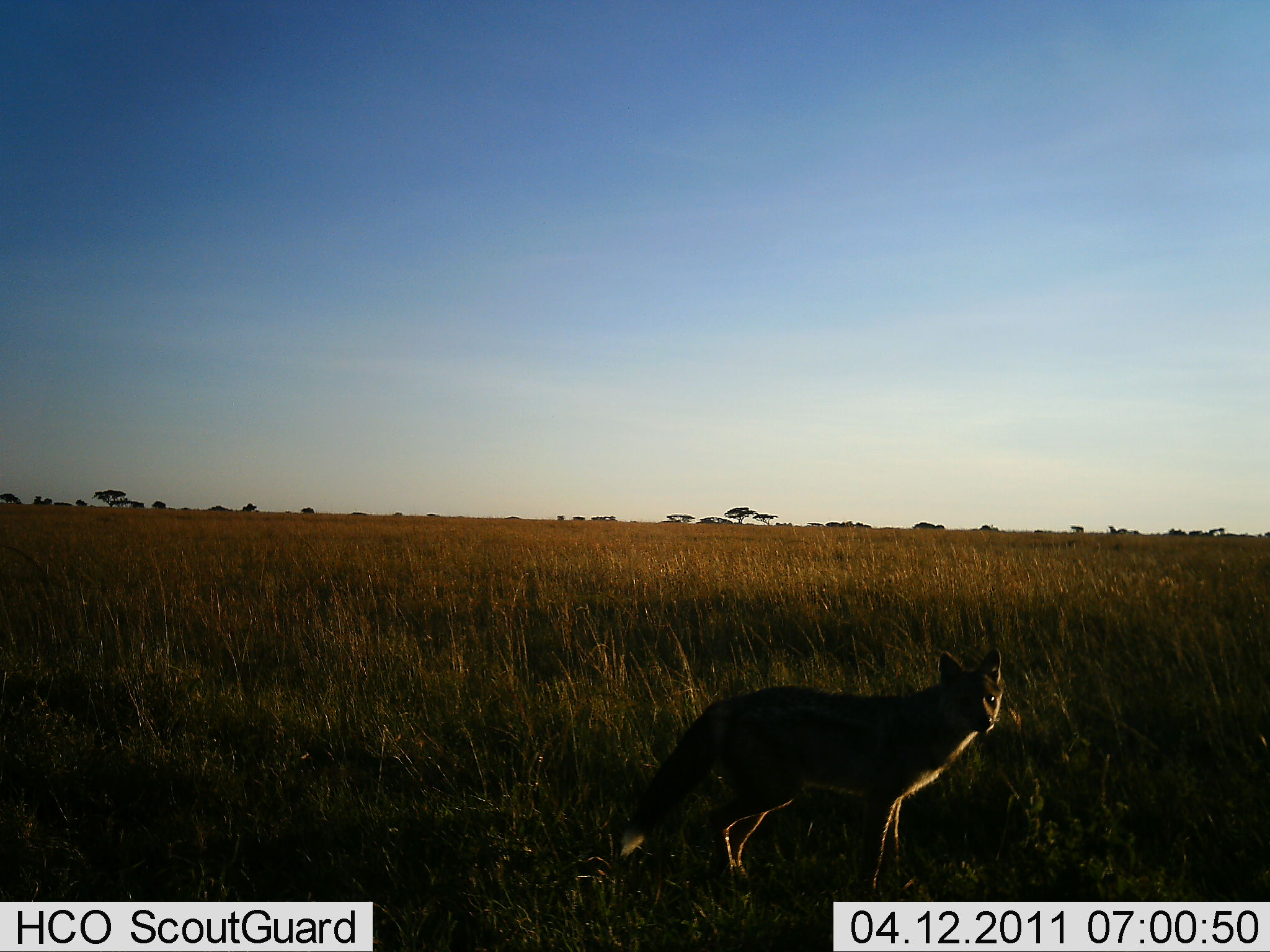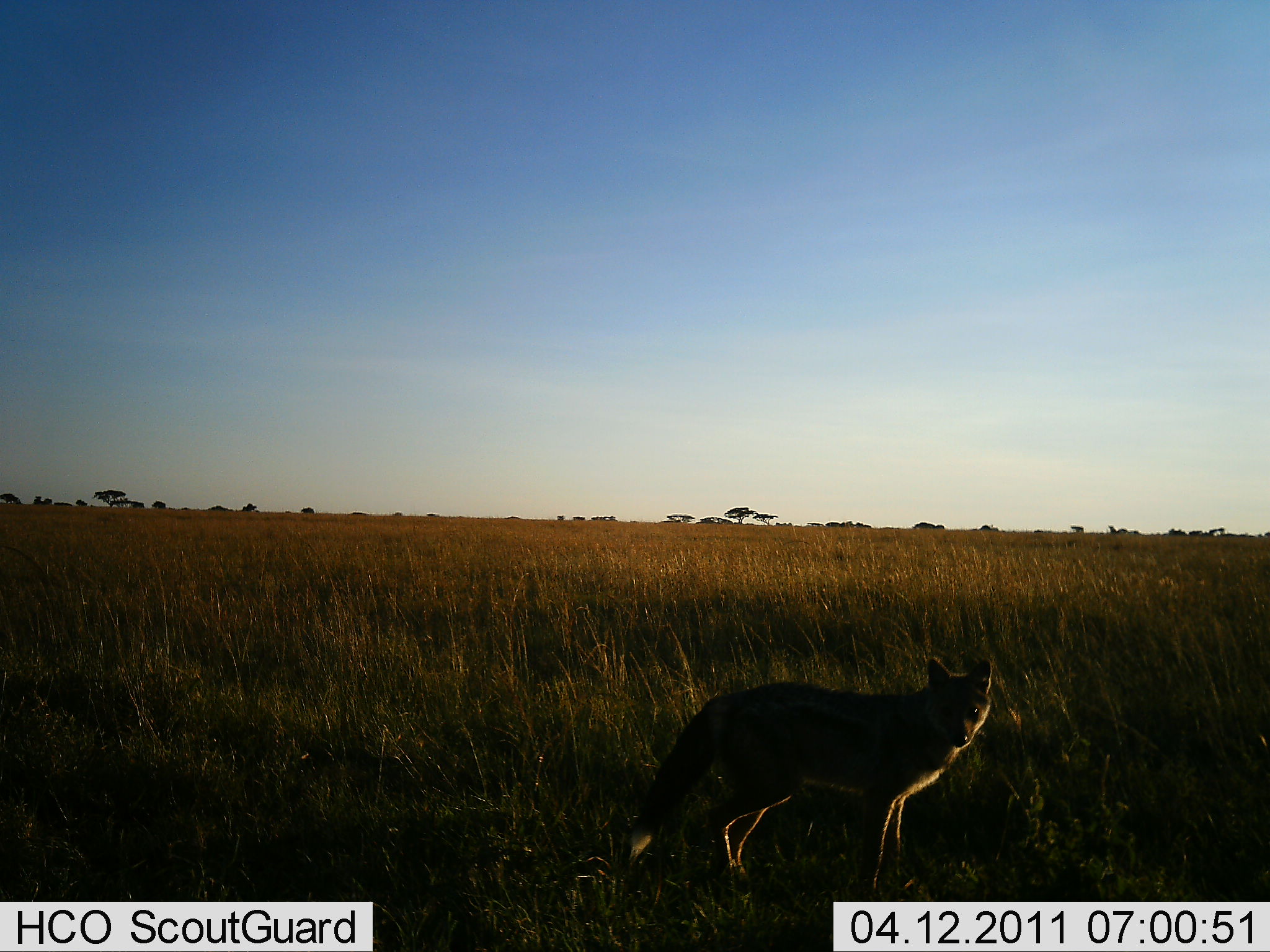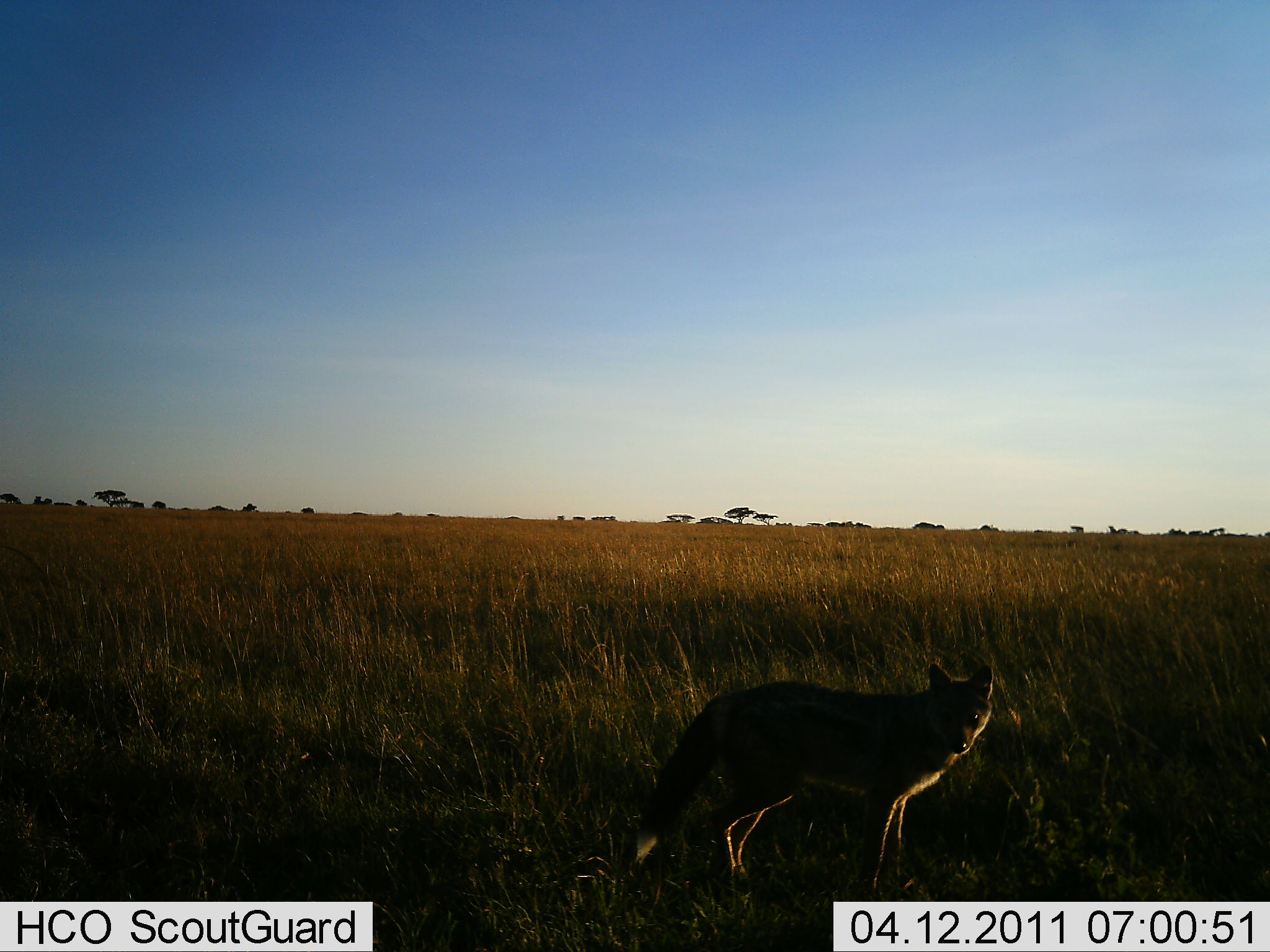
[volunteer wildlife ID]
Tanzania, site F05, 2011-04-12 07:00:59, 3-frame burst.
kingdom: Animalia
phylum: Chordata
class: Mammalia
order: Carnivora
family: Canidae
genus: Lupulella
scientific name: Lupulella mesomelas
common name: black-backed jackal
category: jackal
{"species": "jackal (black-backed jackal) (Lupulella mesomelas)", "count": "1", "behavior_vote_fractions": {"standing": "90%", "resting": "10%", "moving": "0%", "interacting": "0%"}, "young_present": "0%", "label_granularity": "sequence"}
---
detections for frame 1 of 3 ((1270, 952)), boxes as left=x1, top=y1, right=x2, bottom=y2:
animal: left=618, top=648, right=1004, bottom=902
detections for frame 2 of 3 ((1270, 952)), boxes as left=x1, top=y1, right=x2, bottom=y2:
animal: left=623, top=656, right=1000, bottom=900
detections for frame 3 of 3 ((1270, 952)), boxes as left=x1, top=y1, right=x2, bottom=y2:
animal: left=631, top=656, right=993, bottom=906